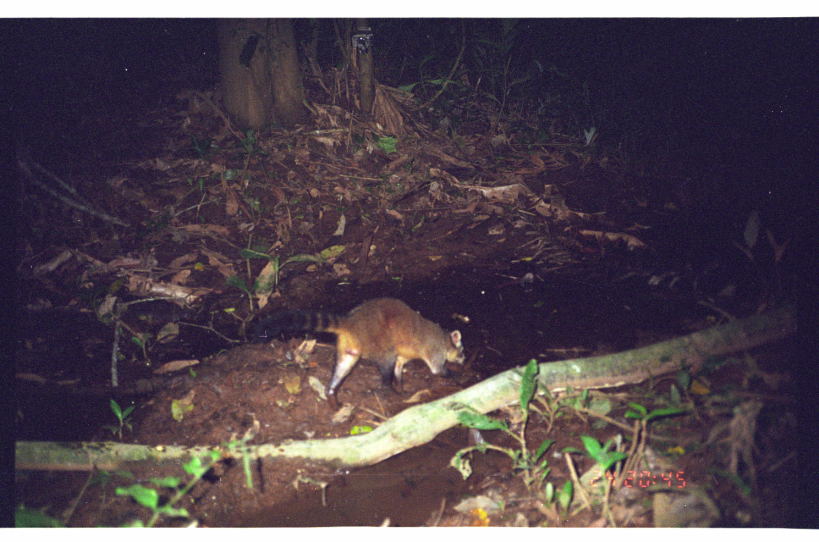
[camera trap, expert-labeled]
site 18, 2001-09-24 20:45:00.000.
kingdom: Animalia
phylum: Chordata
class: Mammalia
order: Carnivora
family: Procyonidae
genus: Procyon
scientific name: Procyon cancrivorus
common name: crab-eating raccoon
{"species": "Procyon cancrivorus (crab-eating raccoon)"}